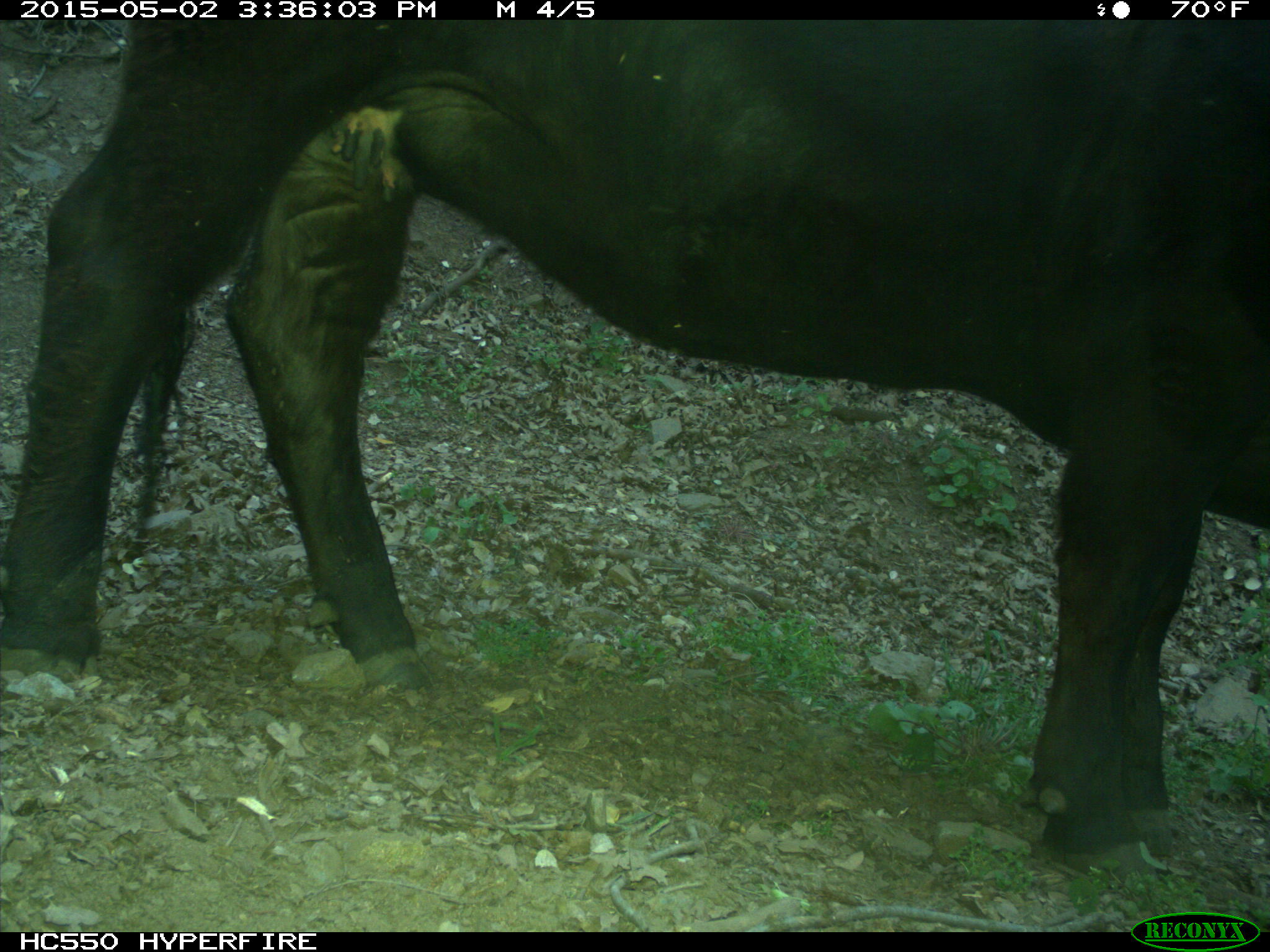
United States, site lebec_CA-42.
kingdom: Animalia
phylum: Chordata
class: Mammalia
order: Artiodactyla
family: Bovidae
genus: Bos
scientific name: Bos taurus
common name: domestic cow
Bos taurus (domestic cow).